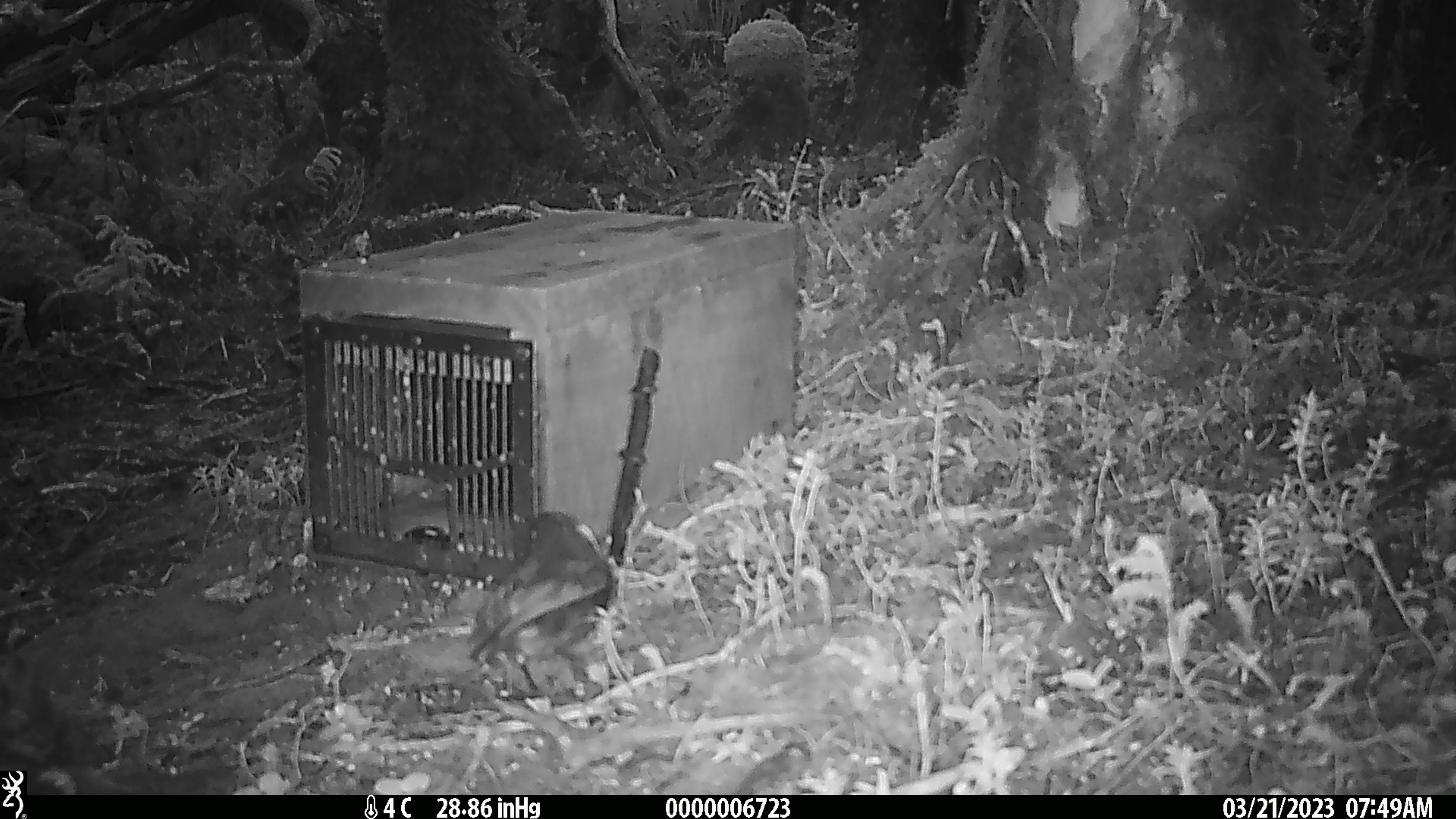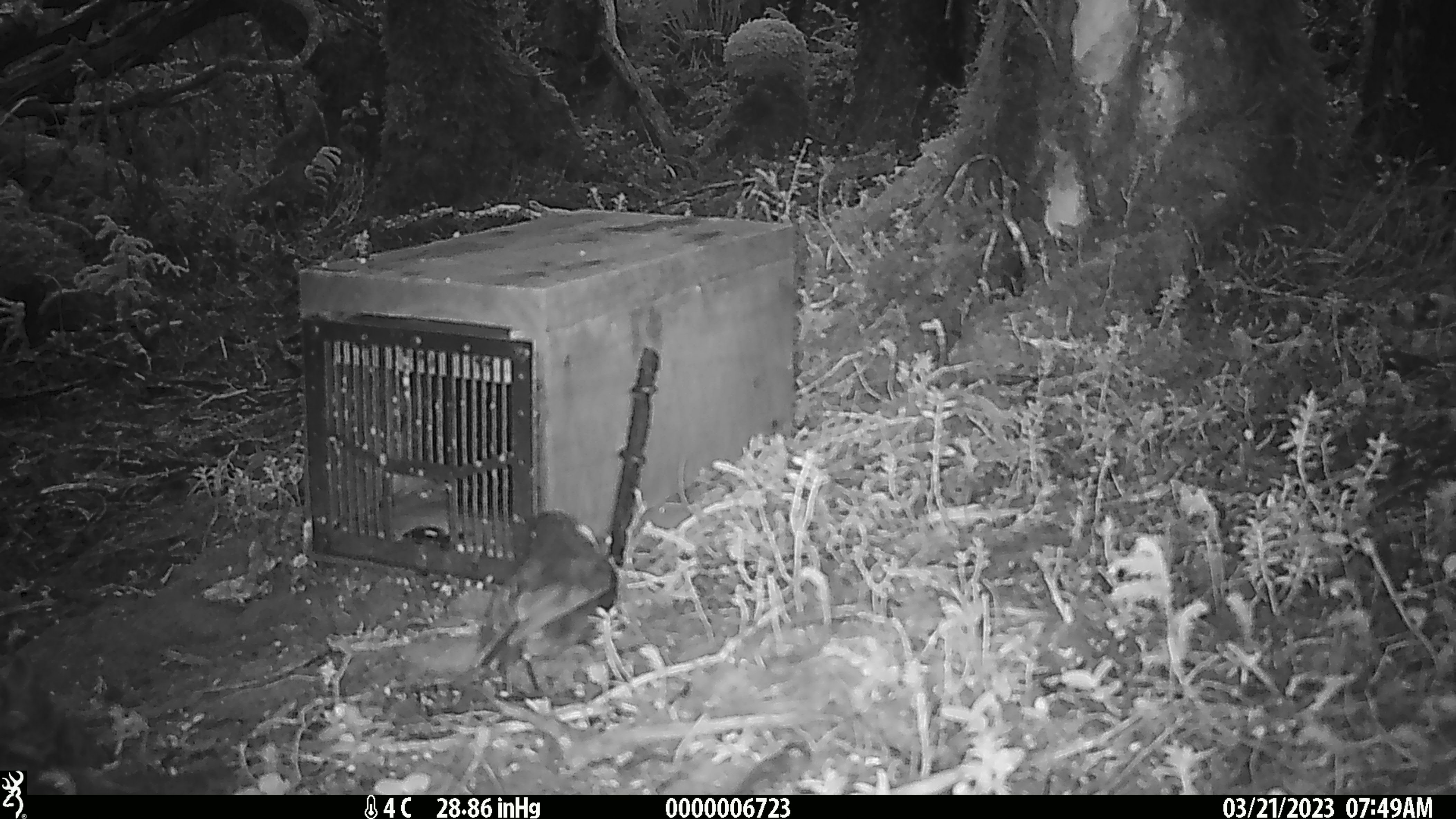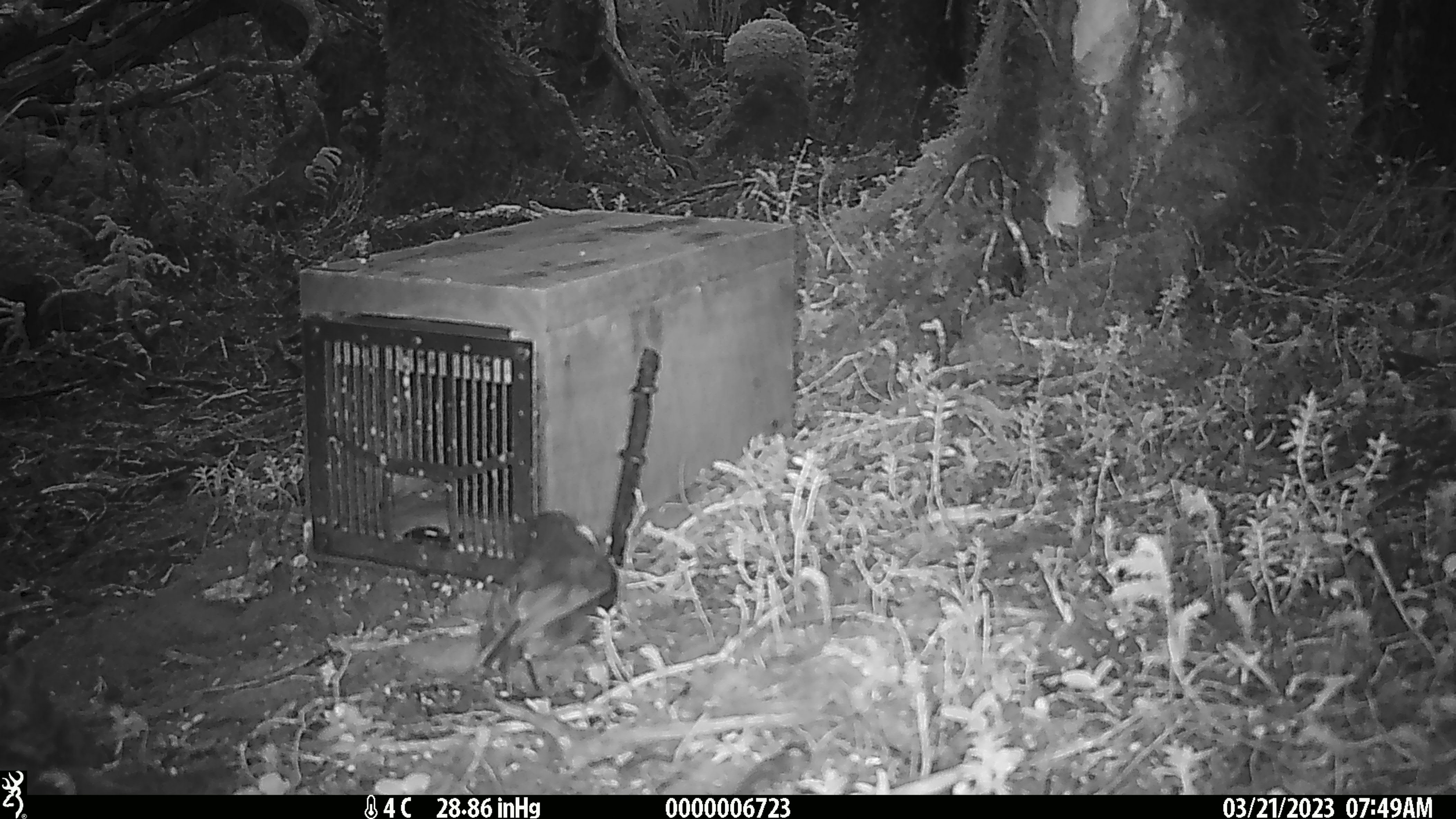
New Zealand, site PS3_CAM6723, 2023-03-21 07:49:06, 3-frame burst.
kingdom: Animalia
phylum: Chordata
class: Aves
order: Passeriformes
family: Petroicidae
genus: Petroica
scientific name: Petroica australis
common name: new zealand robin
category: robin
Robin (new zealand robin) (Petroica australis).